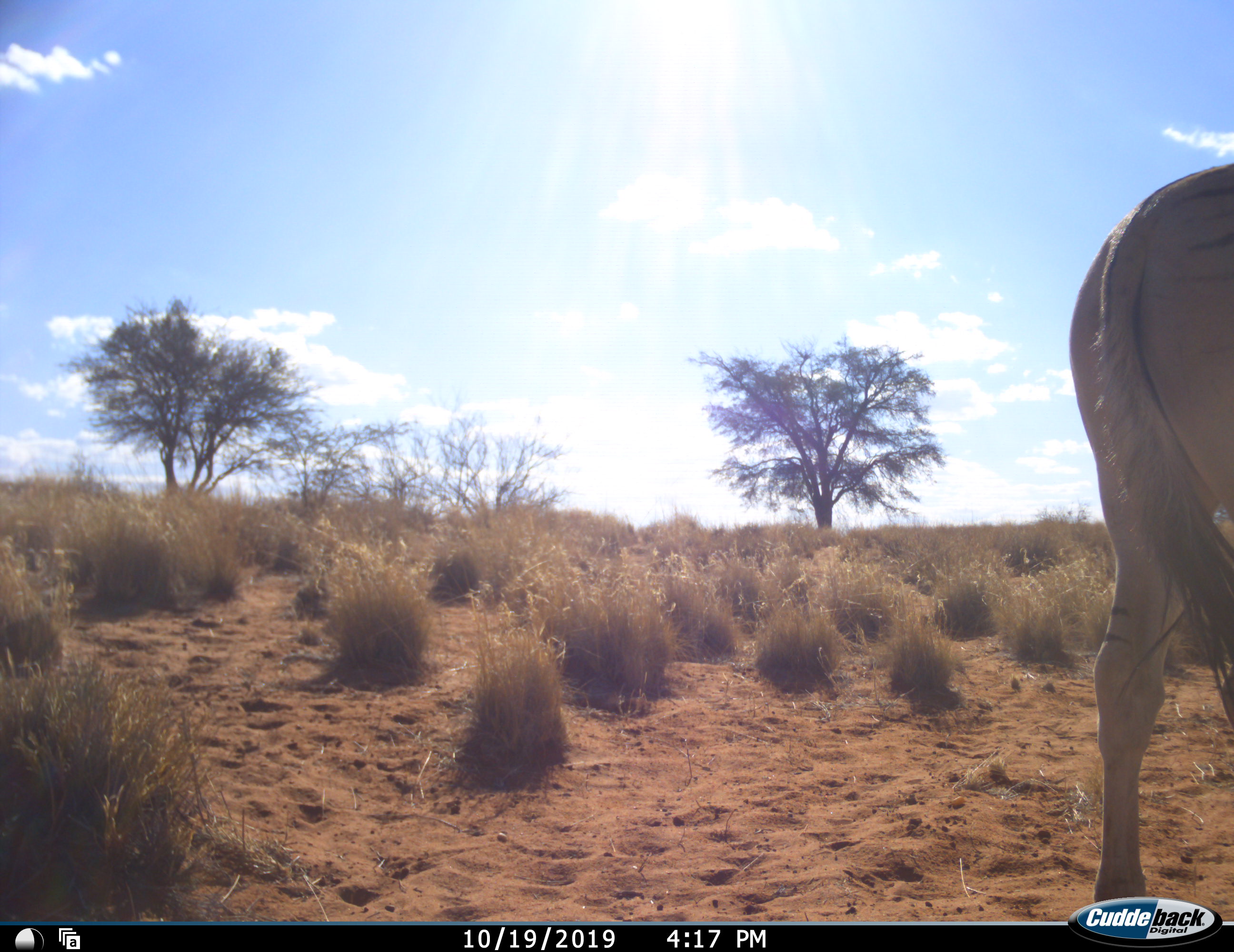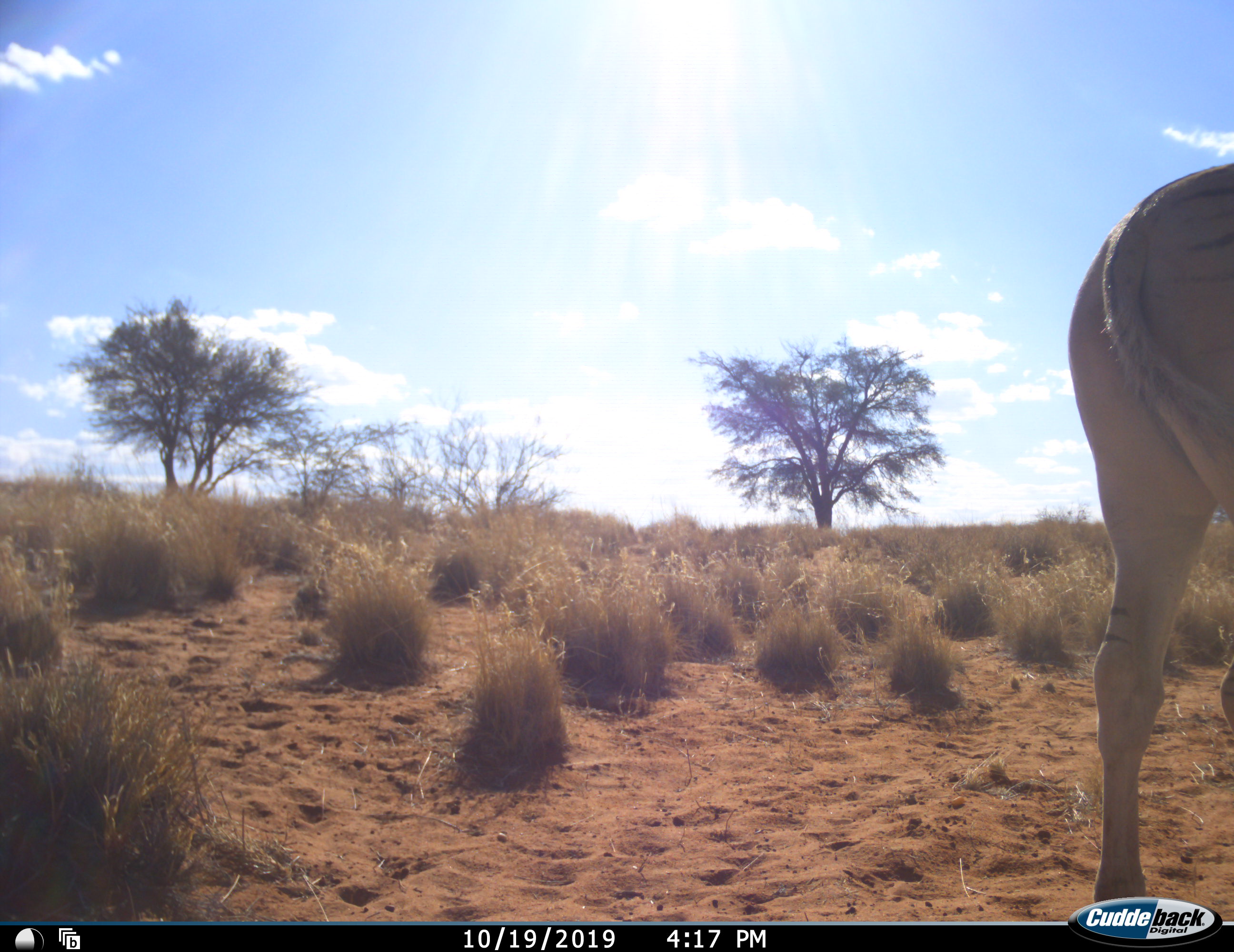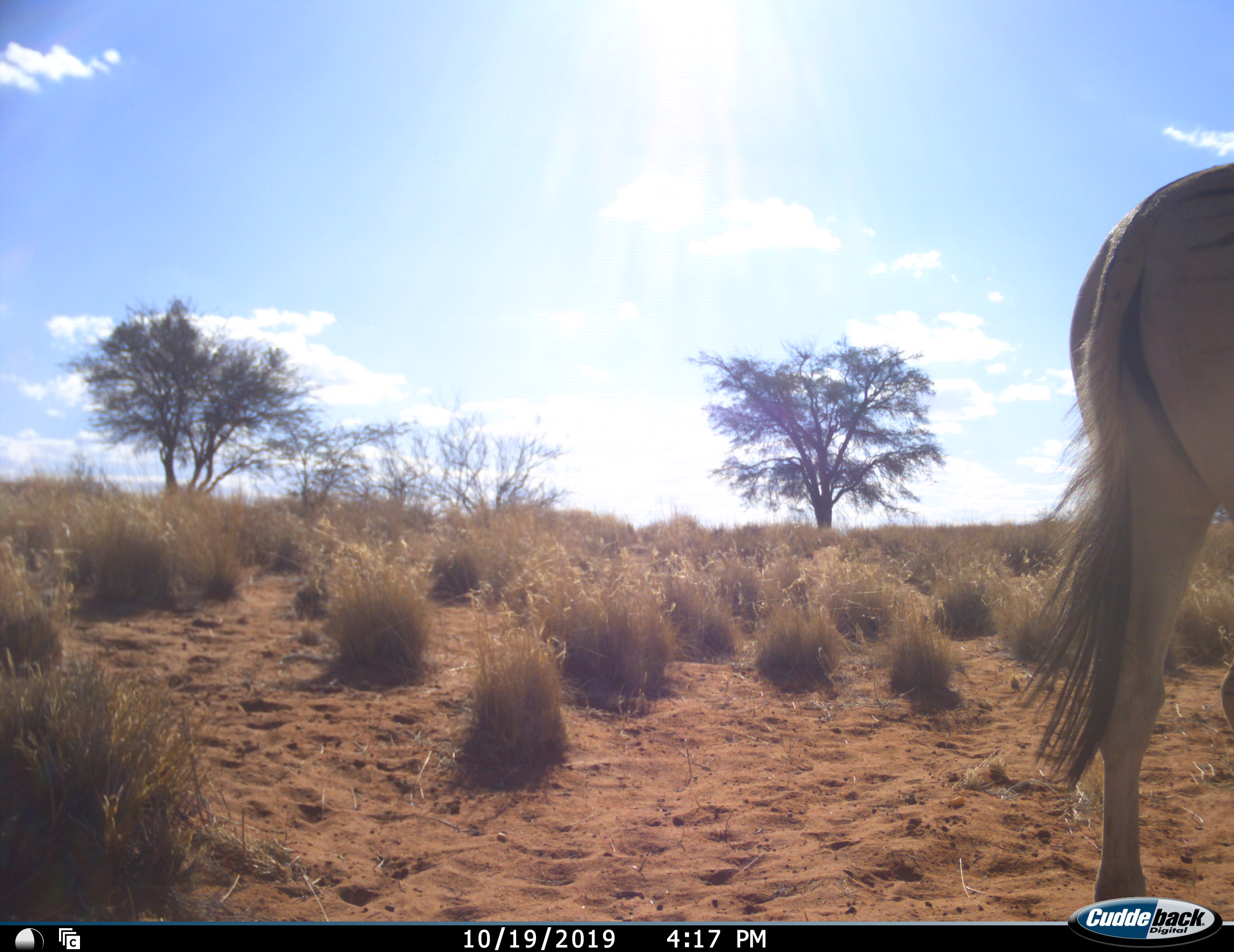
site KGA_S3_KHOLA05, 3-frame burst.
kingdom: Animalia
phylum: Chordata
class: Mammalia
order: Perissodactyla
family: Equidae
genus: Equus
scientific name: Equus quagga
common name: plains zebra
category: zebraplains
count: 1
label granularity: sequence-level